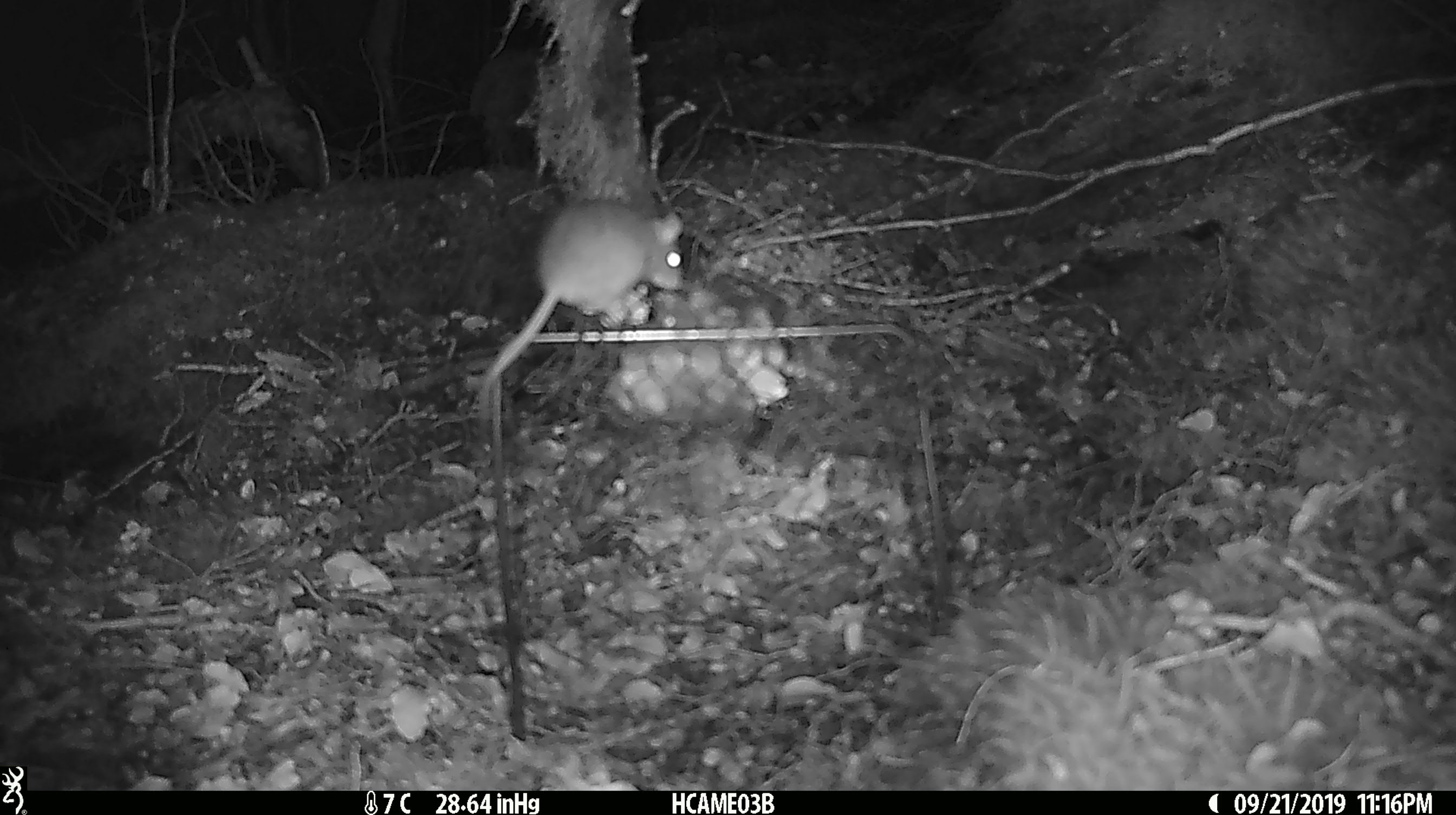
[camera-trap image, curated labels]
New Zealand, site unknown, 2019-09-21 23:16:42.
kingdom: Animalia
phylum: Chordata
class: Mammalia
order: Rodentia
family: Muridae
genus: Mus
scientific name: Mus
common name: mouse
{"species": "mouse (Mus)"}